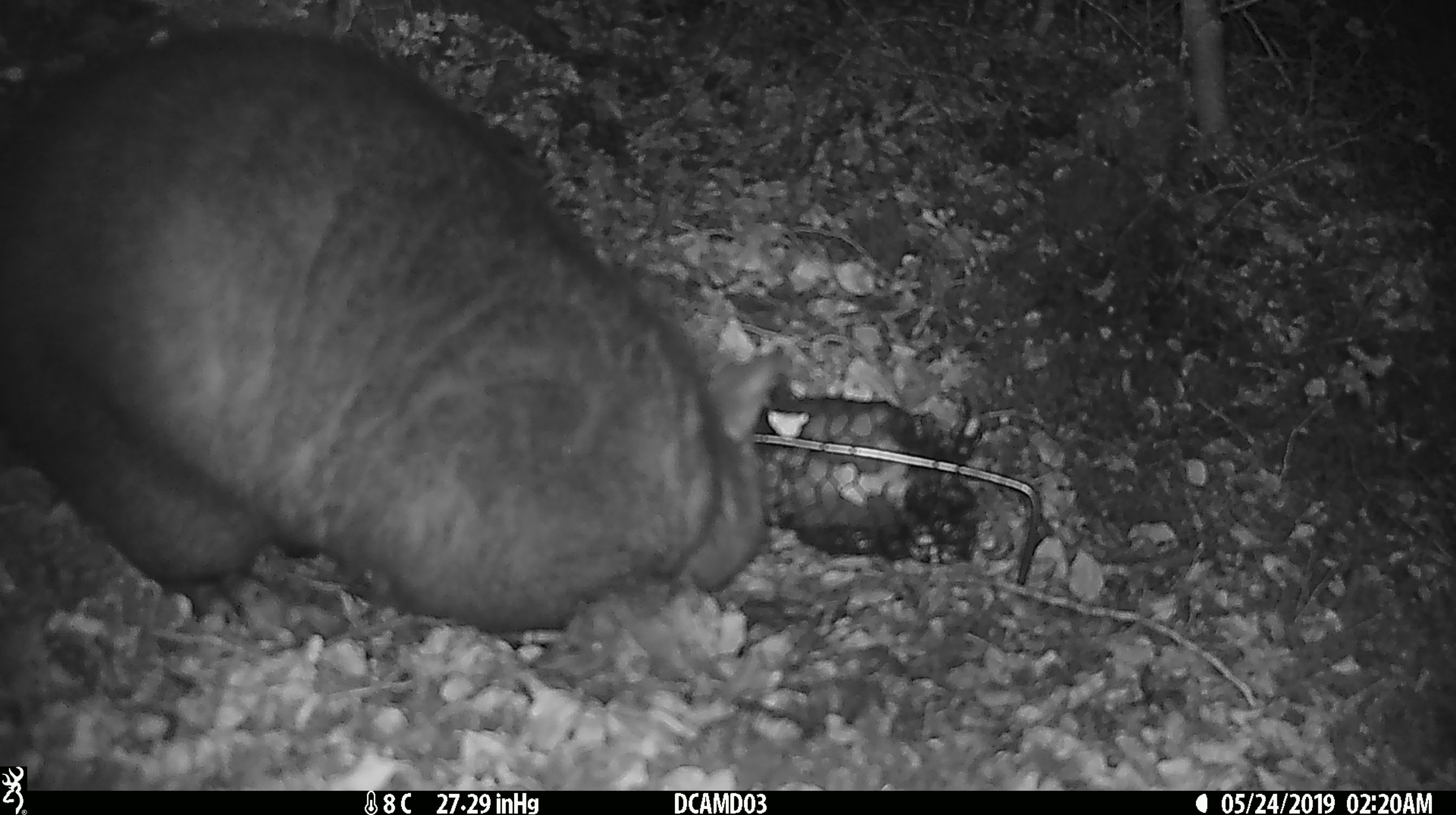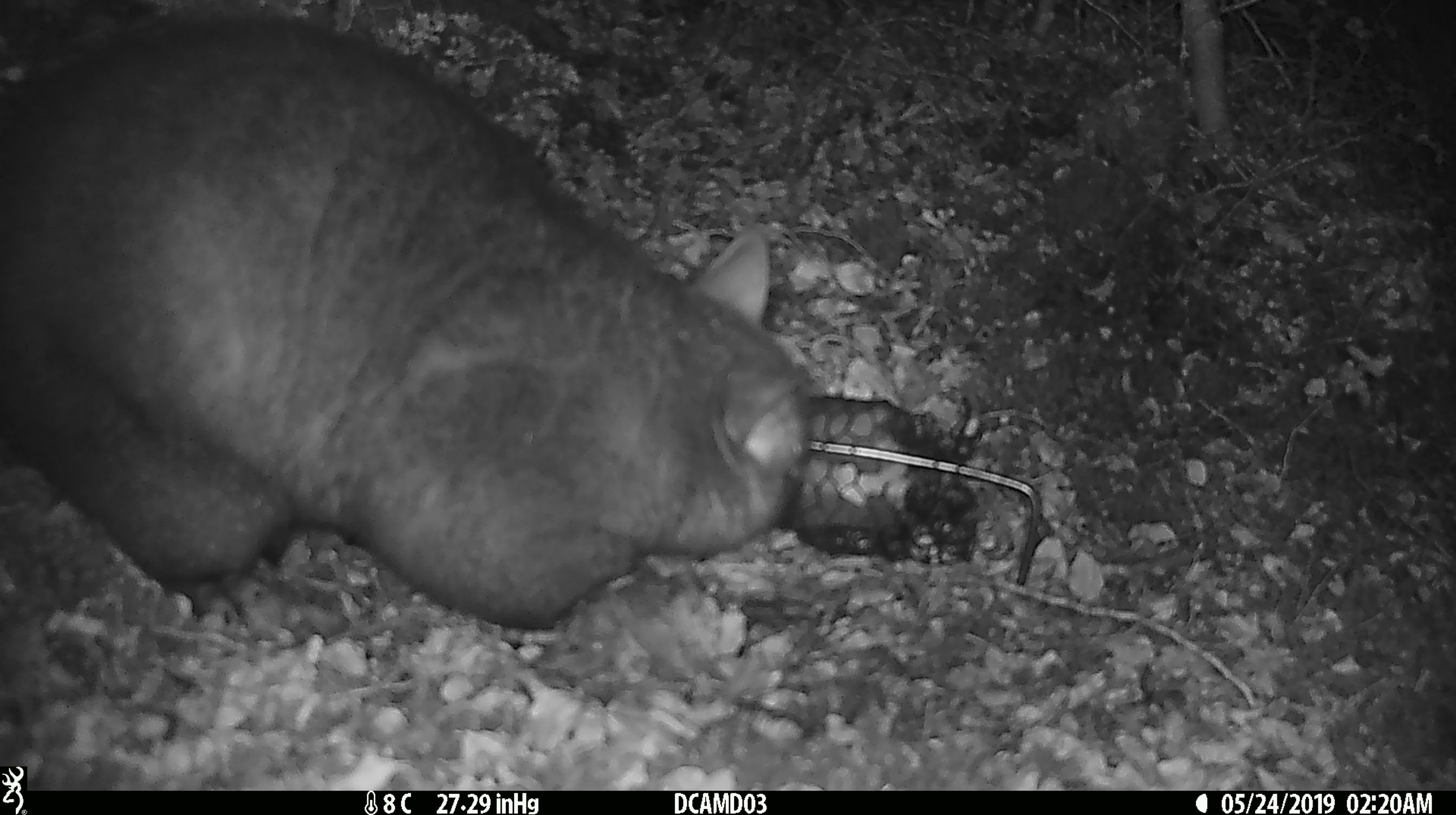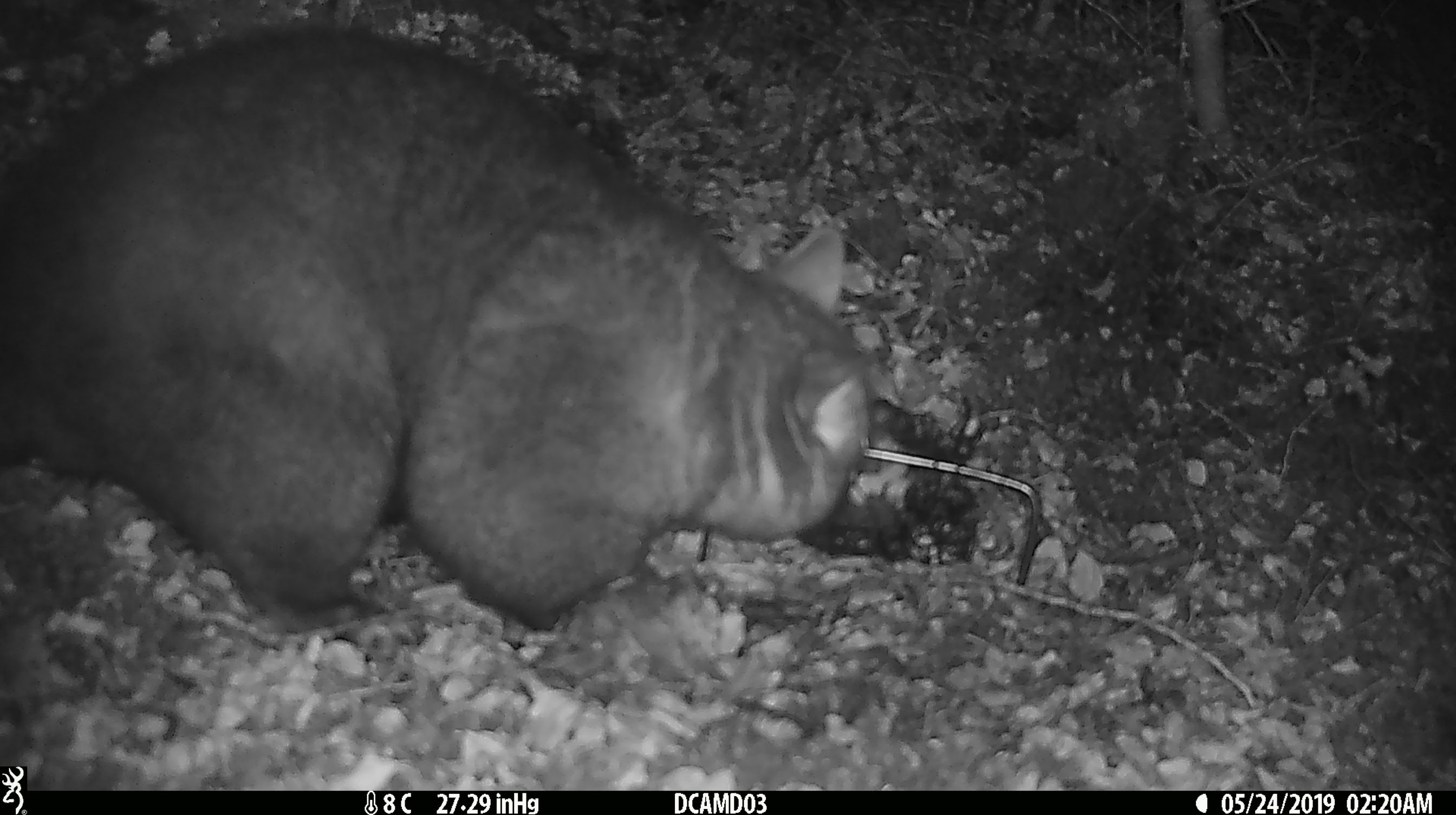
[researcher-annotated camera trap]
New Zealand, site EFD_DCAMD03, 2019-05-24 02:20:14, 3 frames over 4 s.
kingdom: Animalia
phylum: Chordata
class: Mammalia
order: Diprotodontia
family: Phalangeridae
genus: Trichosurus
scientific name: Trichosurus vulpecula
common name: common brushtail possum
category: possum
Possum (common brushtail possum) (Trichosurus vulpecula).